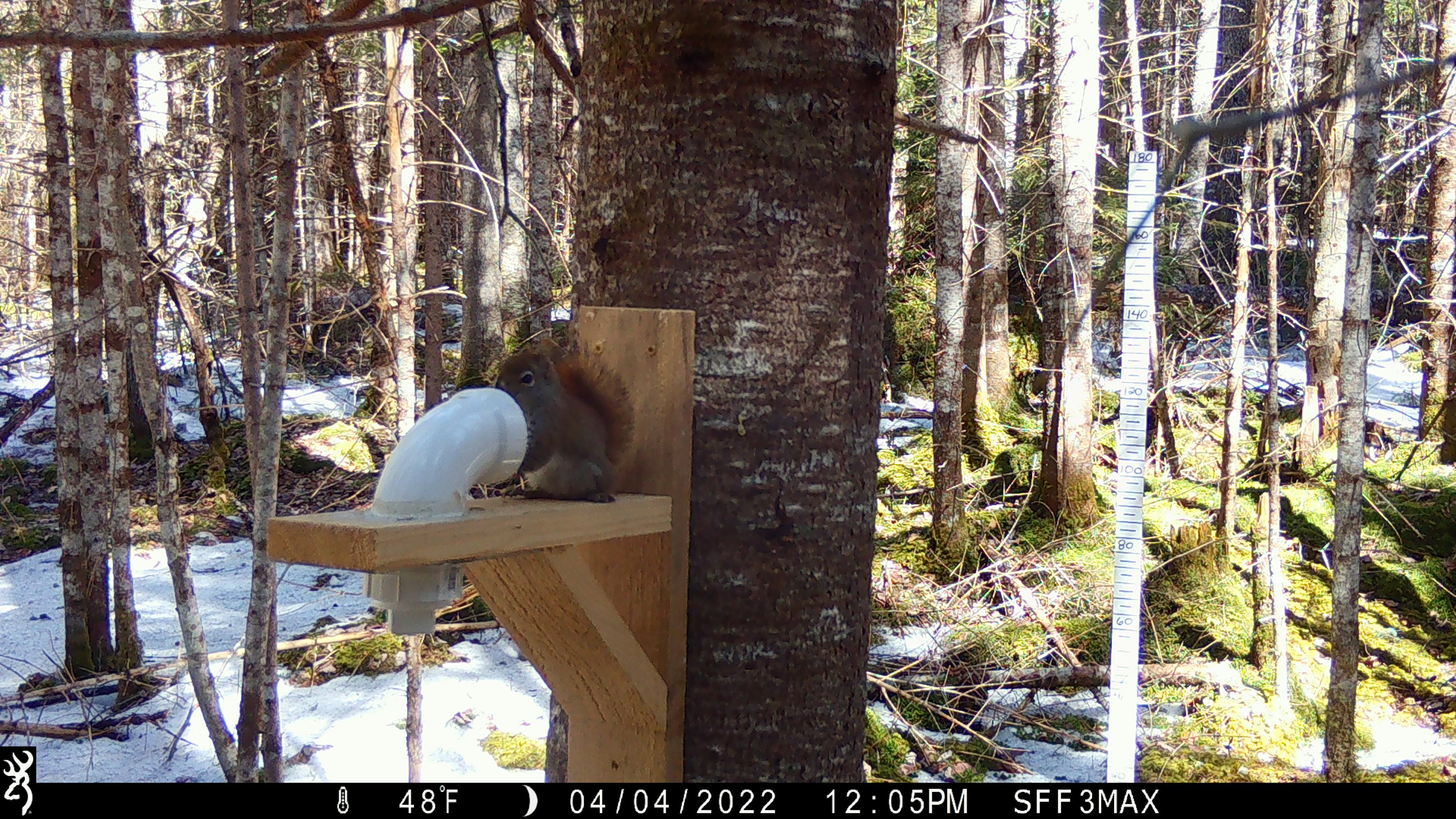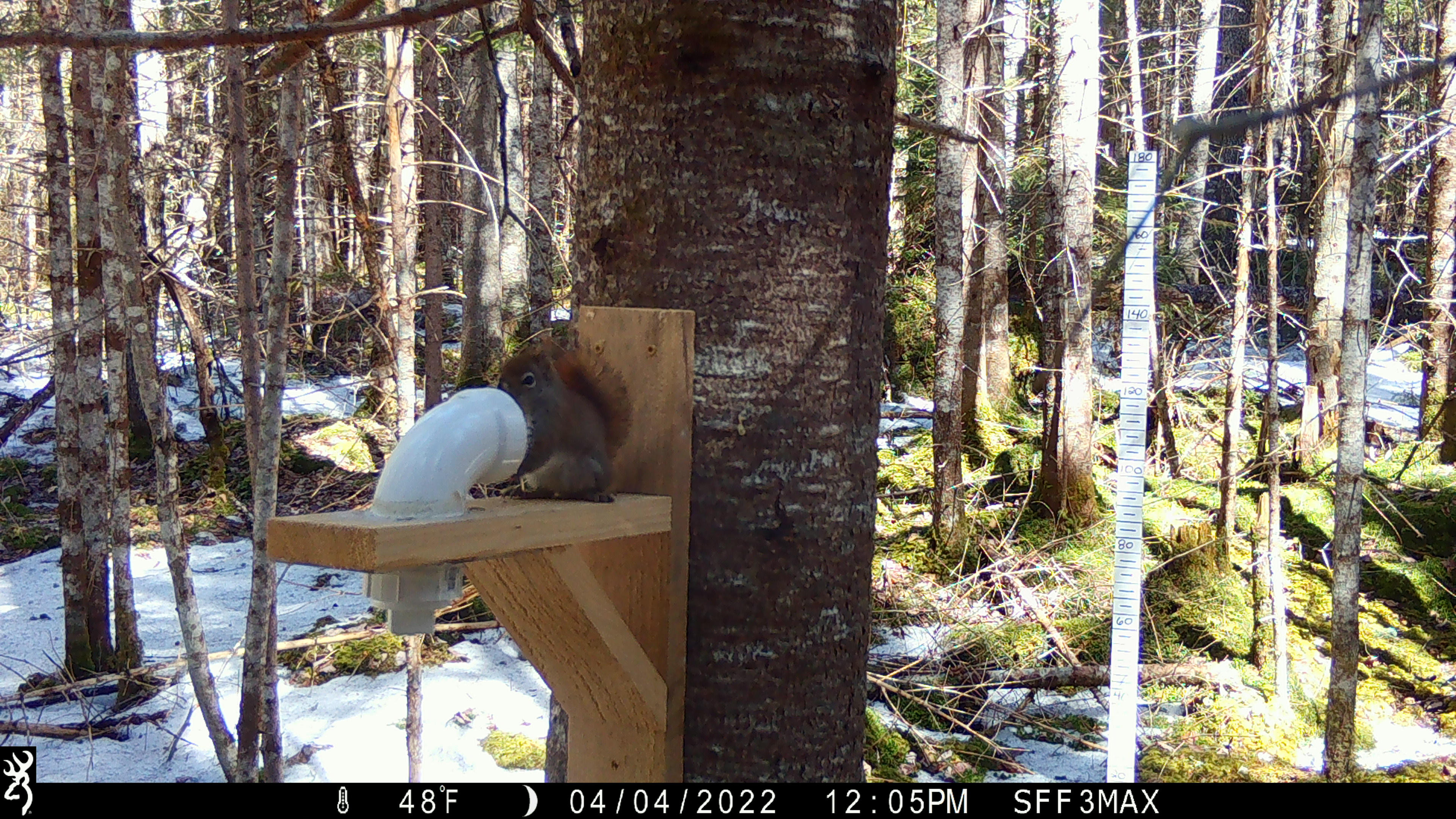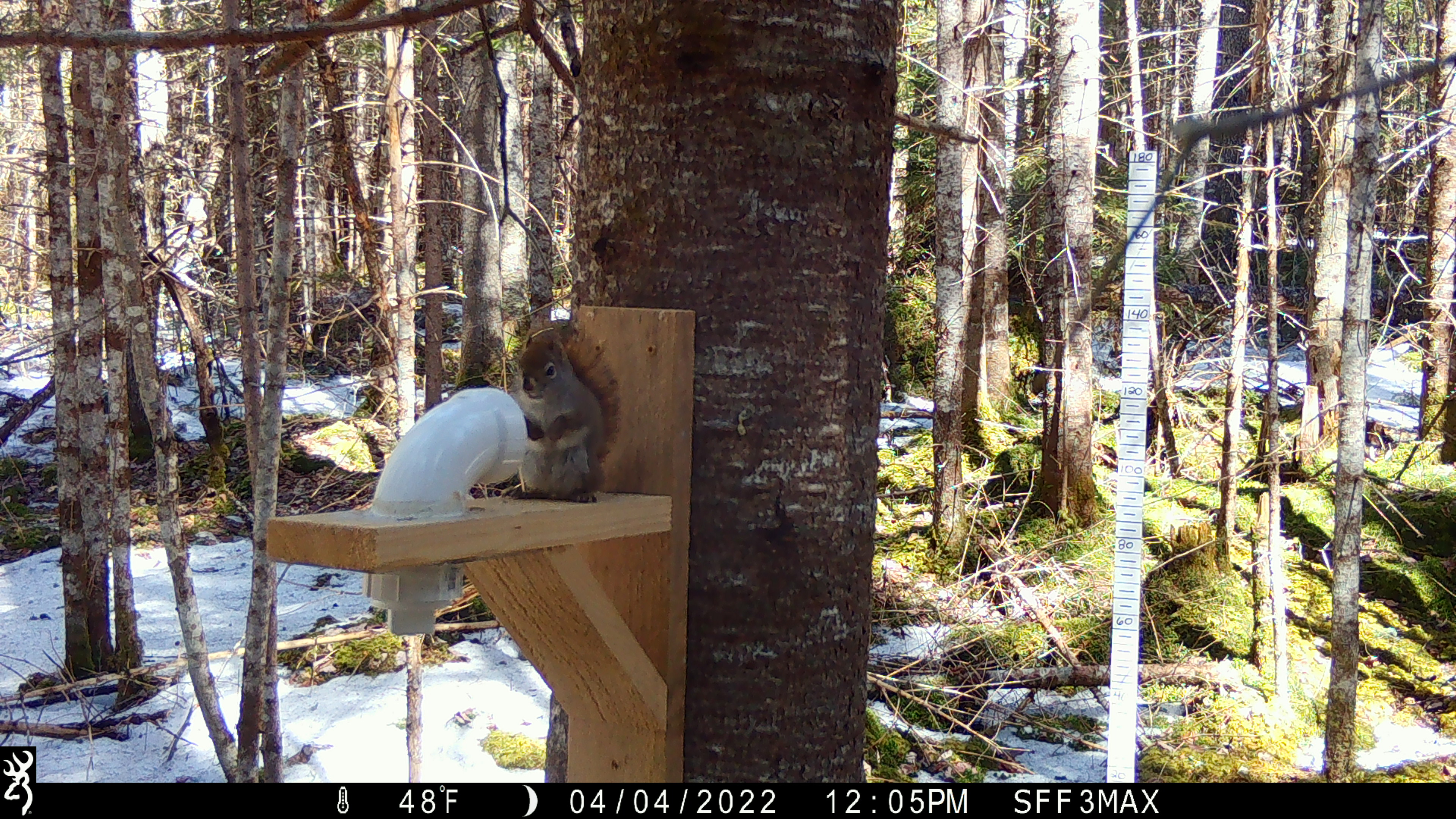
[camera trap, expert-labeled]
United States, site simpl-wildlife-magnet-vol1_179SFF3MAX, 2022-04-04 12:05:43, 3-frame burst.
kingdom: Animalia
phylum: Chordata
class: Mammalia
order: Rodentia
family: Sciuridae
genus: Tamiasciurus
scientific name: Tamiasciurus hudsonicus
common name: red squirrel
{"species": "red squirrel (Tamiasciurus hudsonicus)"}